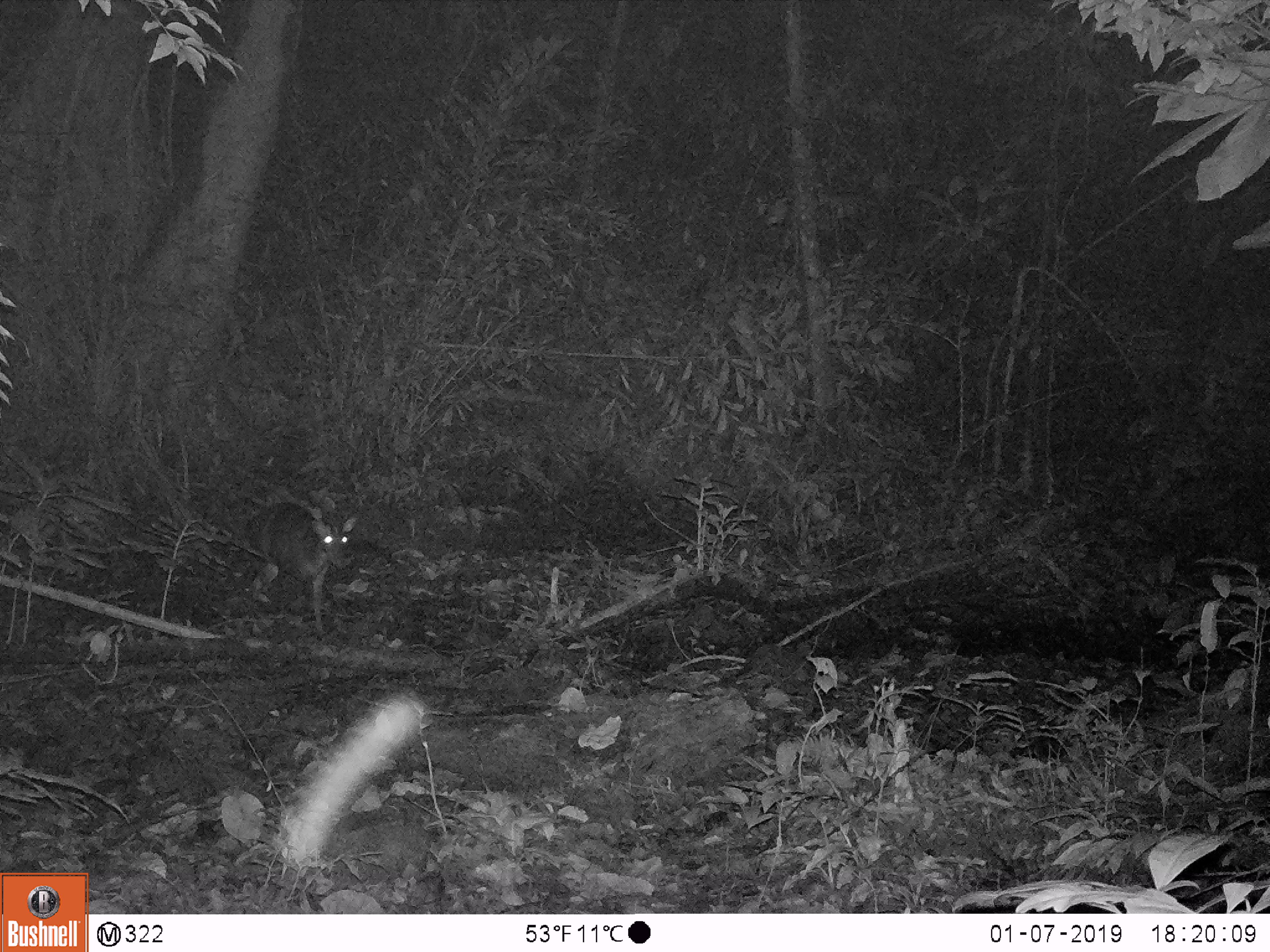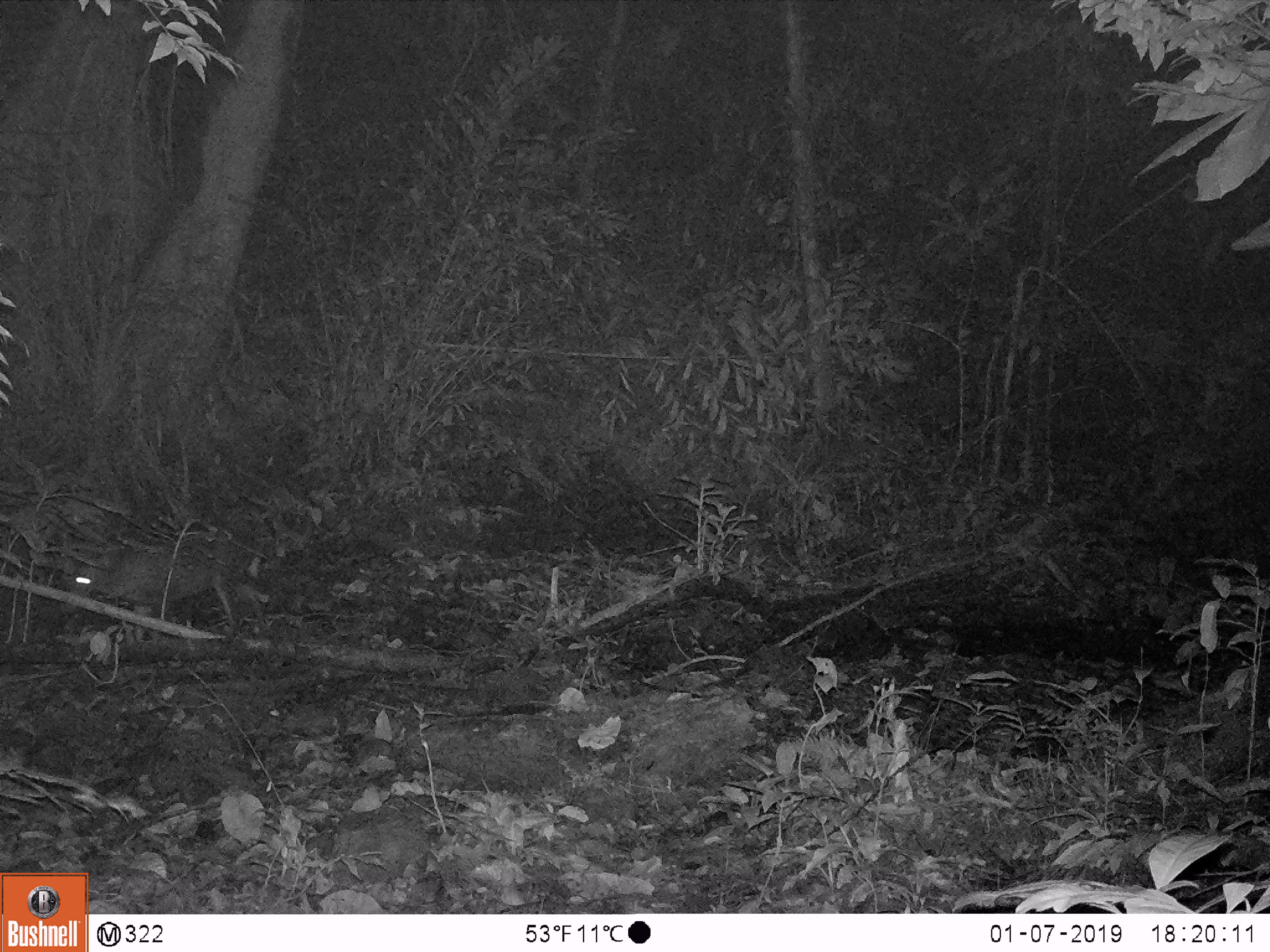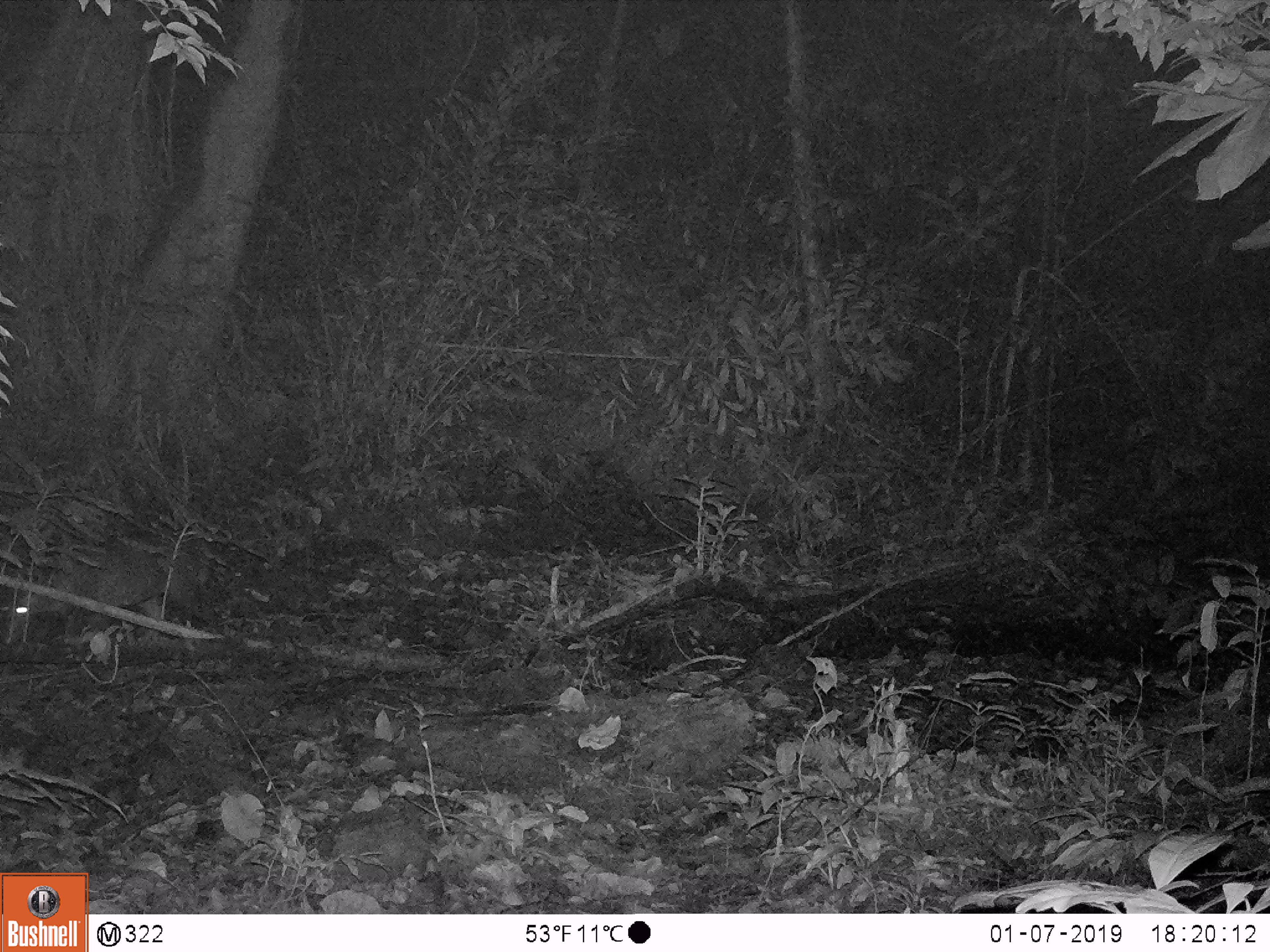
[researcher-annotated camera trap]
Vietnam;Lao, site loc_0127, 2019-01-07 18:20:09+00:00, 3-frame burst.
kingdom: Animalia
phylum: Chordata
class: Mammalia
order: Artiodactyla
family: Cervidae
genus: Muntiacus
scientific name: Muntiacus rooseveltorum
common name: roosevelt's muntjac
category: roosevelts muntjac group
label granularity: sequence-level